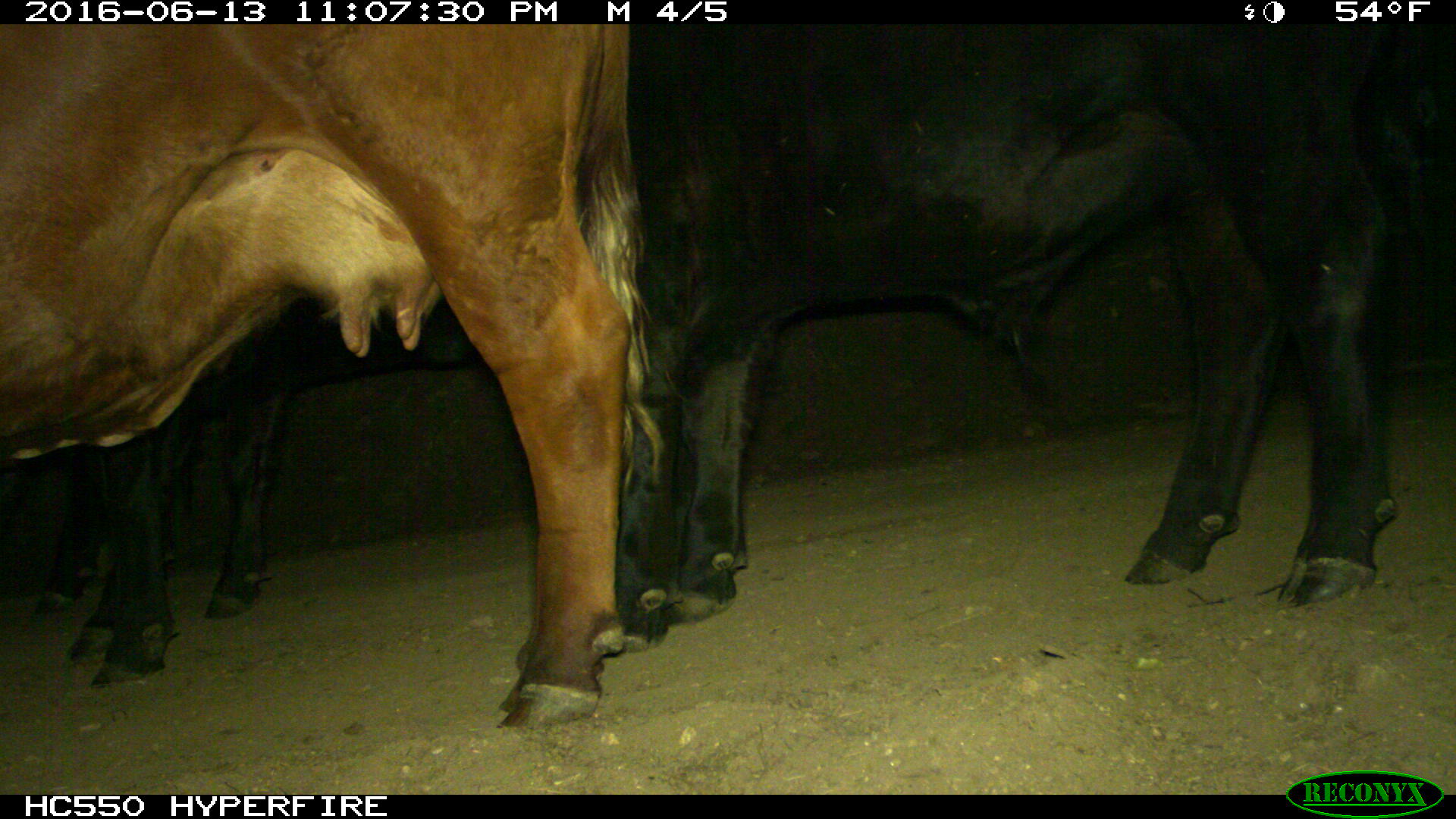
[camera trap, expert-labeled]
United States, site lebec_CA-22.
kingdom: Animalia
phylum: Chordata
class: Mammalia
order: Artiodactyla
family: Bovidae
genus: Bos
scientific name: Bos taurus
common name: domestic cow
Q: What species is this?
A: Bos taurus (domestic cow).